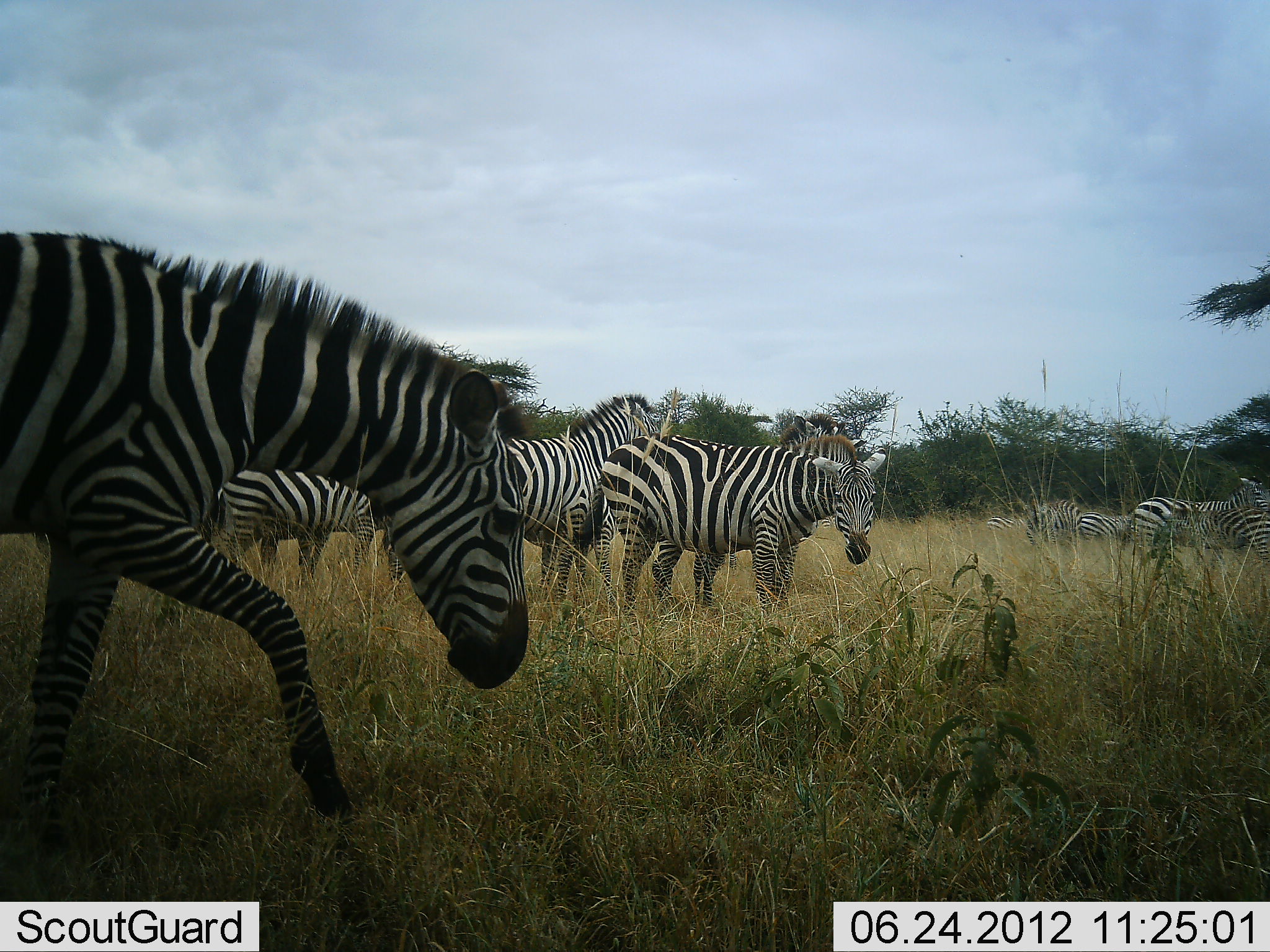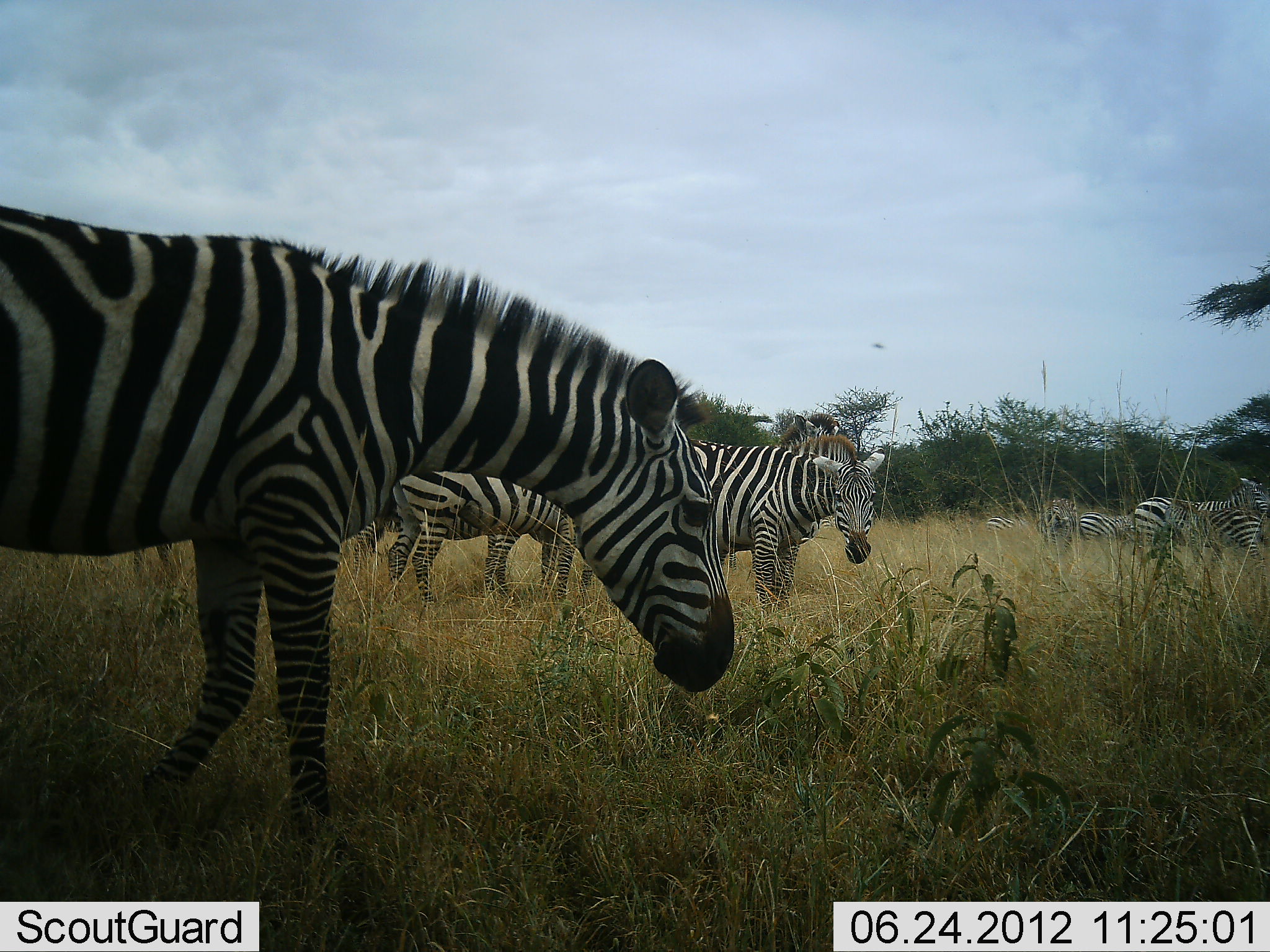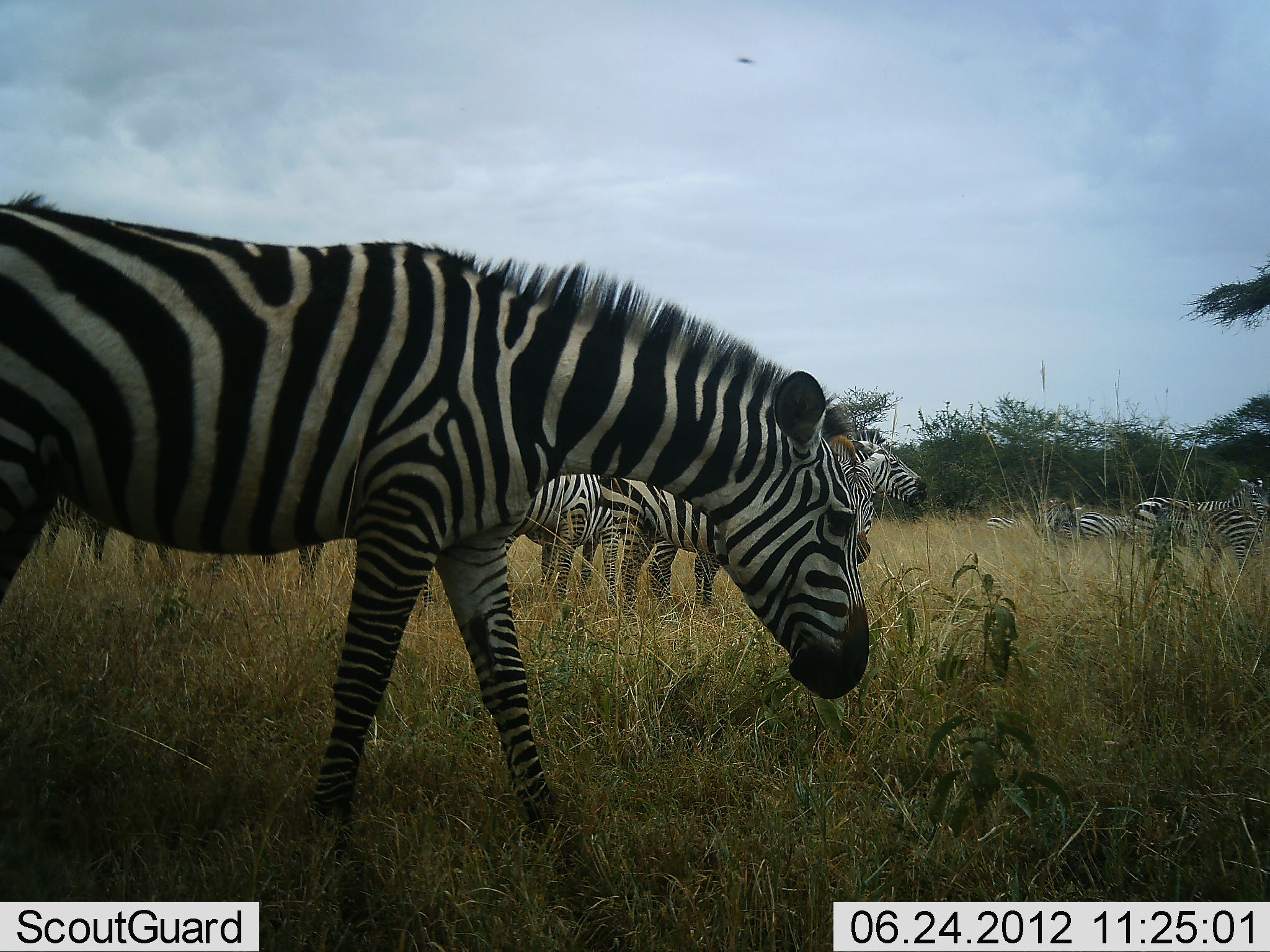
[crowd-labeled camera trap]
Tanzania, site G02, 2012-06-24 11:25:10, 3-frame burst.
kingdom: Animalia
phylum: Chordata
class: Mammalia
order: Perissodactyla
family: Equidae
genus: Equus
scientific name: Equus quagga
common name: plains zebra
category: zebra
Zebra (plains zebra) (Equus quagga), count 11-50. Behavior (volunteer vote fractions): standing 100%, resting 0%, moving 100%, interacting 0%. Young present (vote fraction): 10%. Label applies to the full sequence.